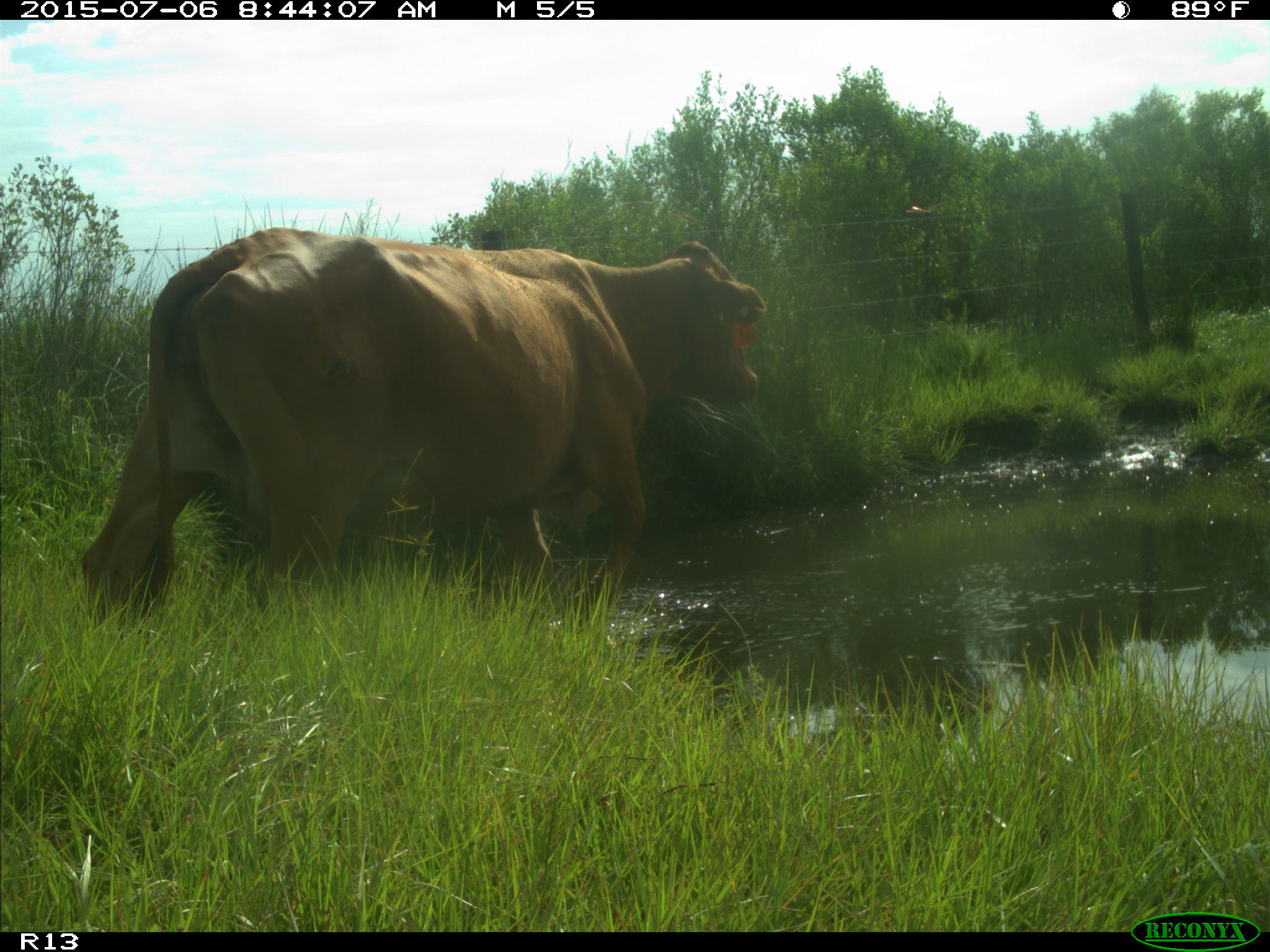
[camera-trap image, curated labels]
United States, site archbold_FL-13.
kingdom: Animalia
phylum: Chordata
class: Mammalia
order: Artiodactyla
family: Bovidae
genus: Bos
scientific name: Bos taurus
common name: domestic cow